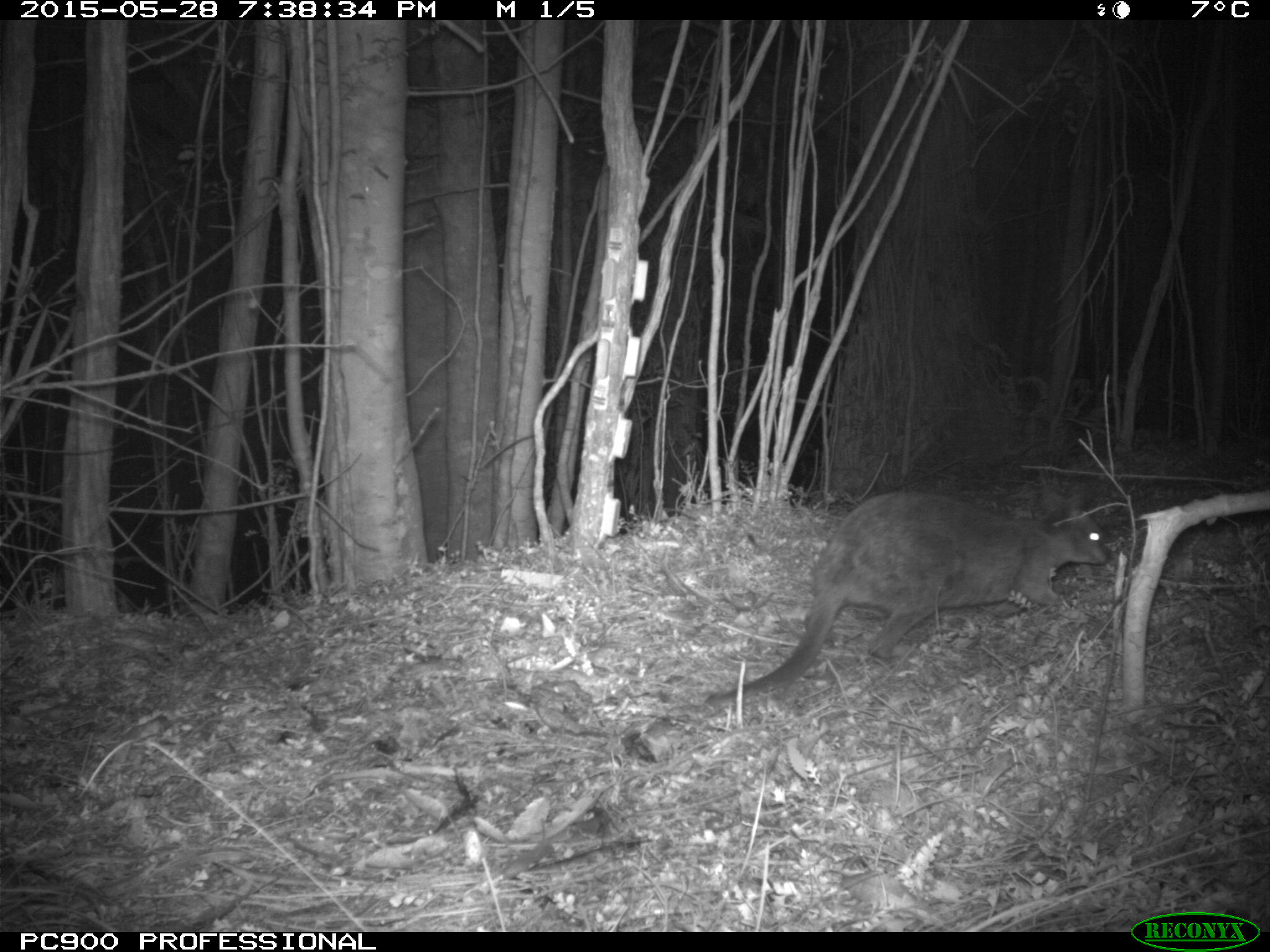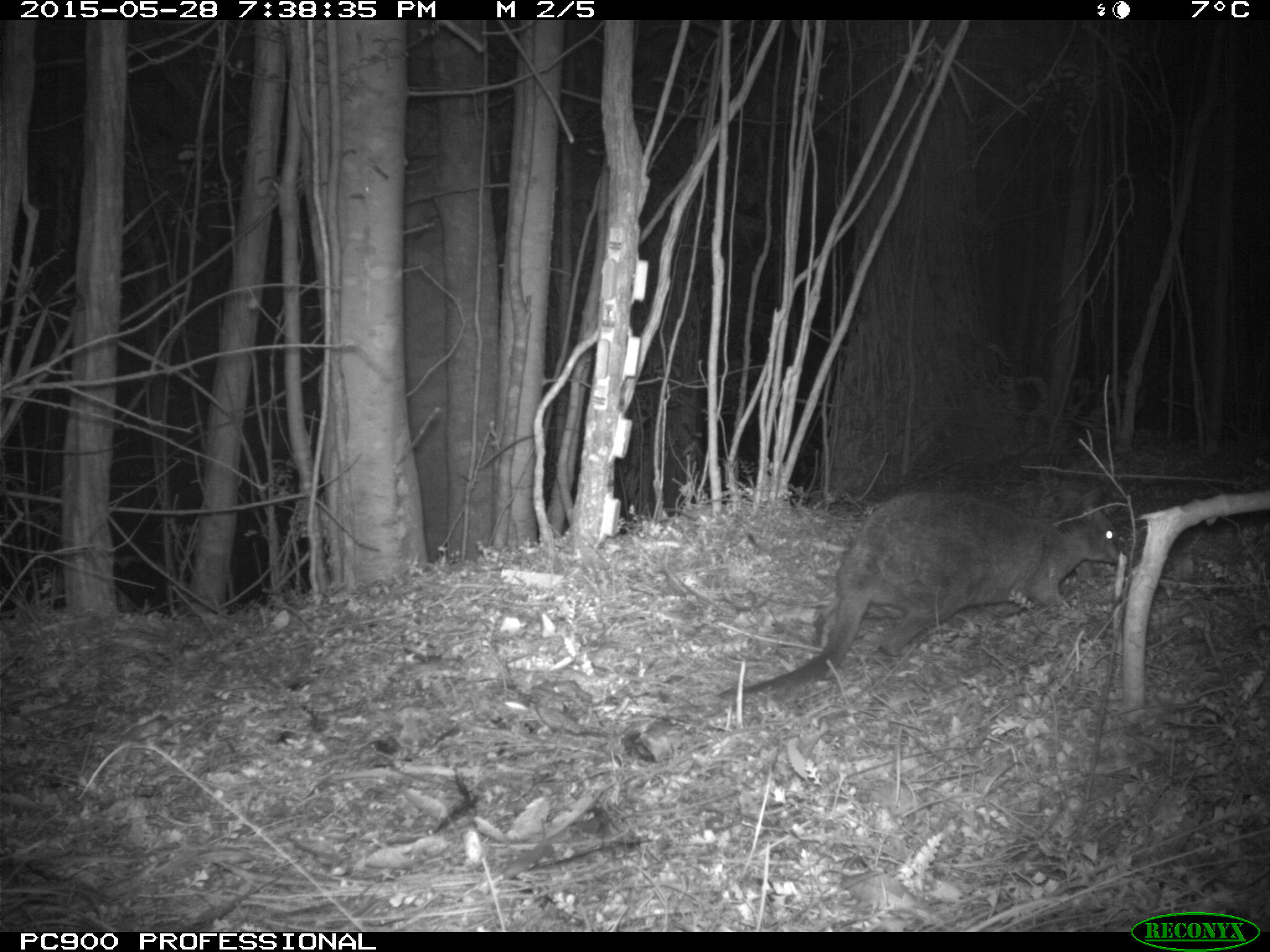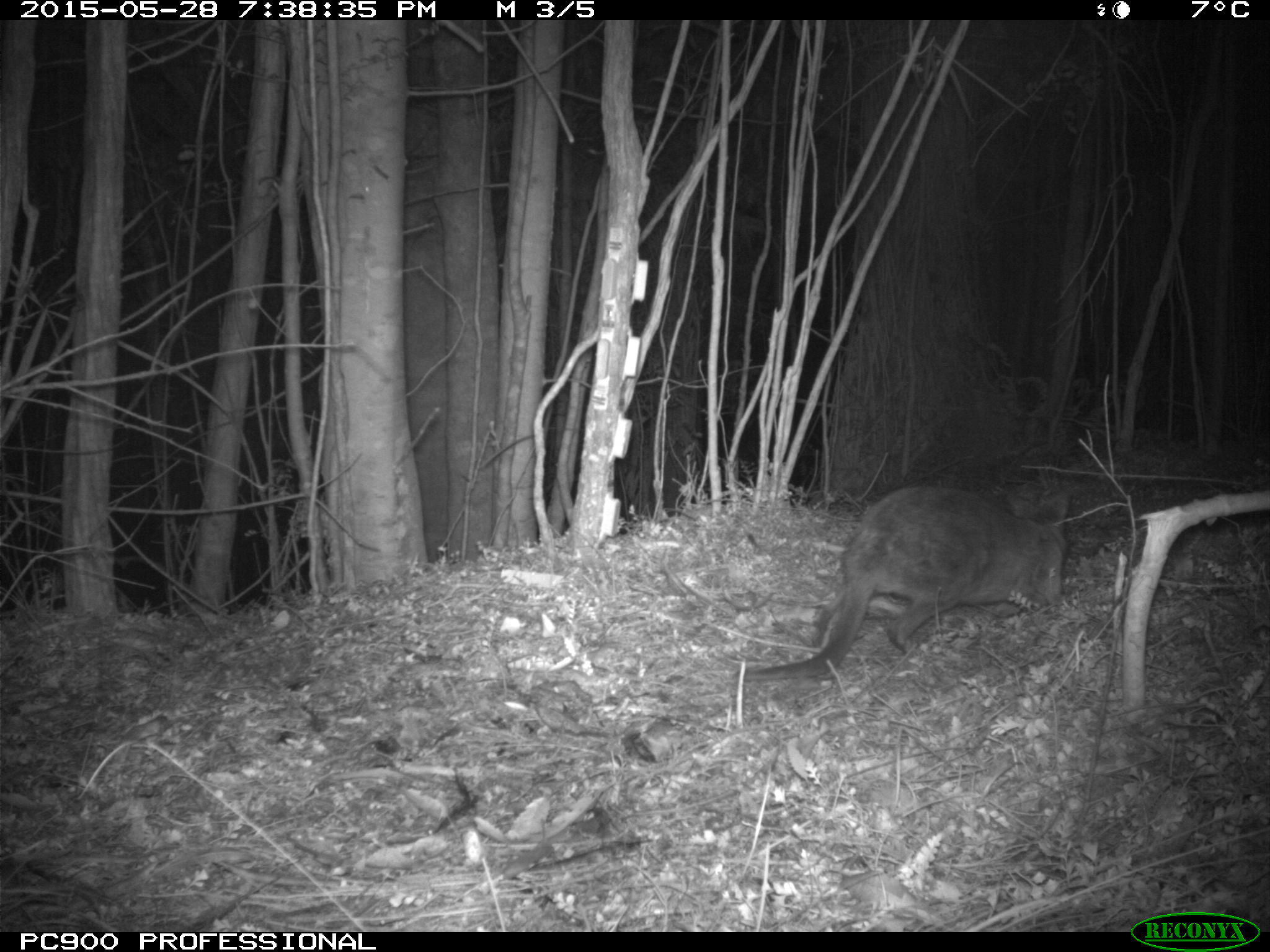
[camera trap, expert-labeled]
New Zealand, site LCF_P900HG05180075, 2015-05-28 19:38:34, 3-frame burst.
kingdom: Animalia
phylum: Chordata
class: Mammalia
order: Diprotodontia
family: Macropodidae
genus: Notamacropus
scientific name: Notamacropus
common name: wallaby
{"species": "wallaby (Notamacropus)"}